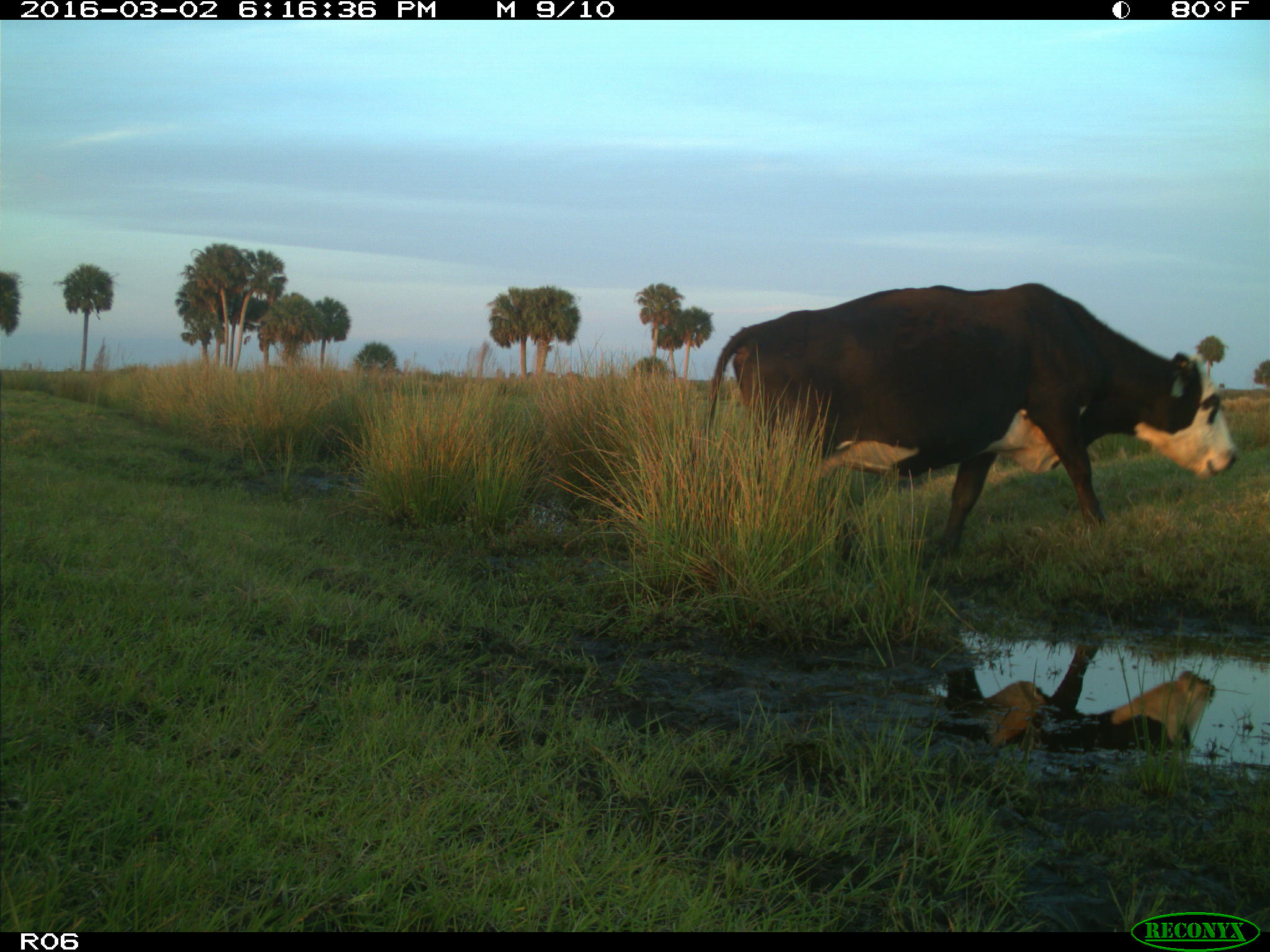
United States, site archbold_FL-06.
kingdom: Animalia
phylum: Chordata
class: Mammalia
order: Artiodactyla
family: Bovidae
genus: Bos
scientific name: Bos taurus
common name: domestic cow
Bos taurus (domestic cow).